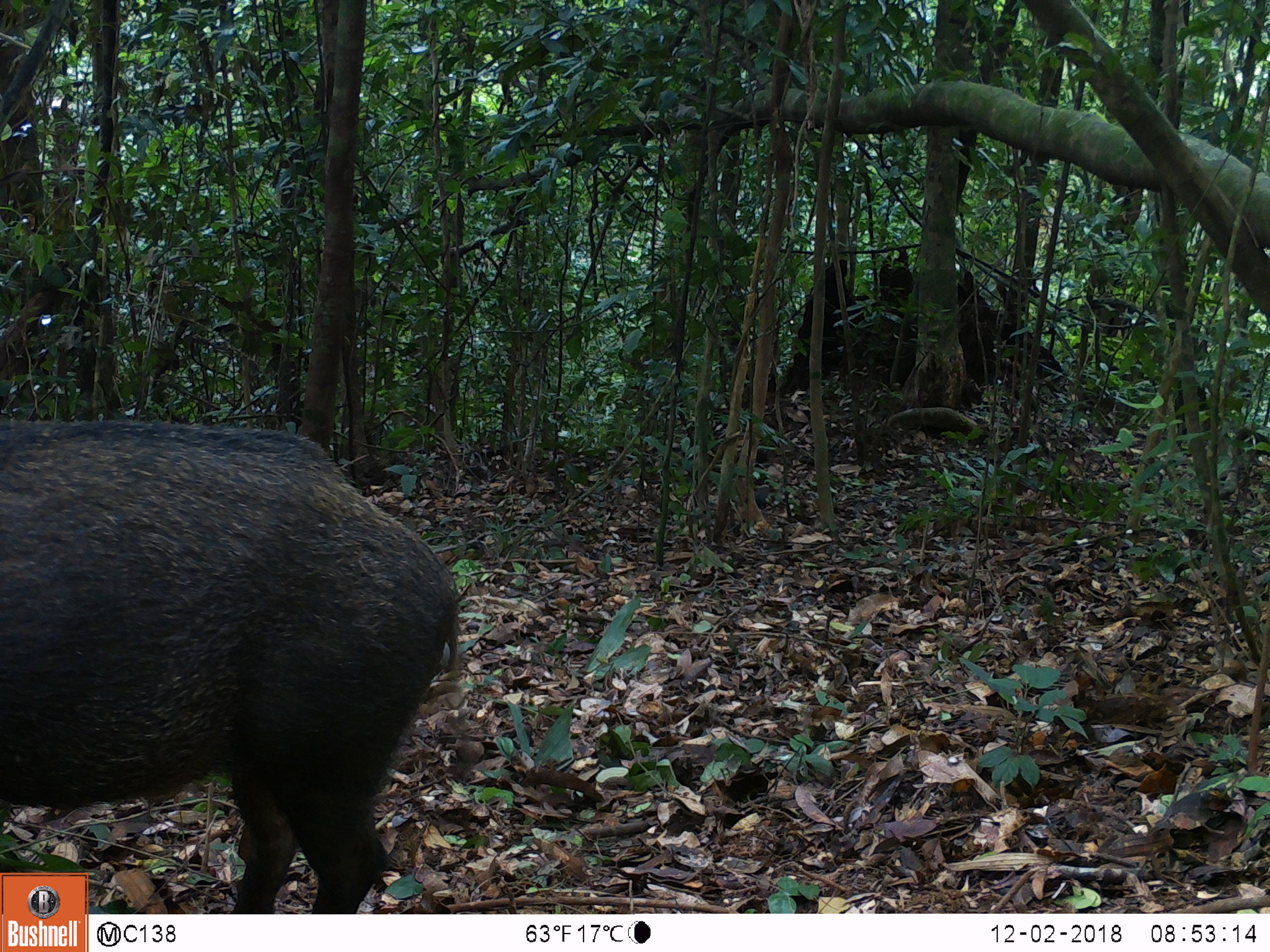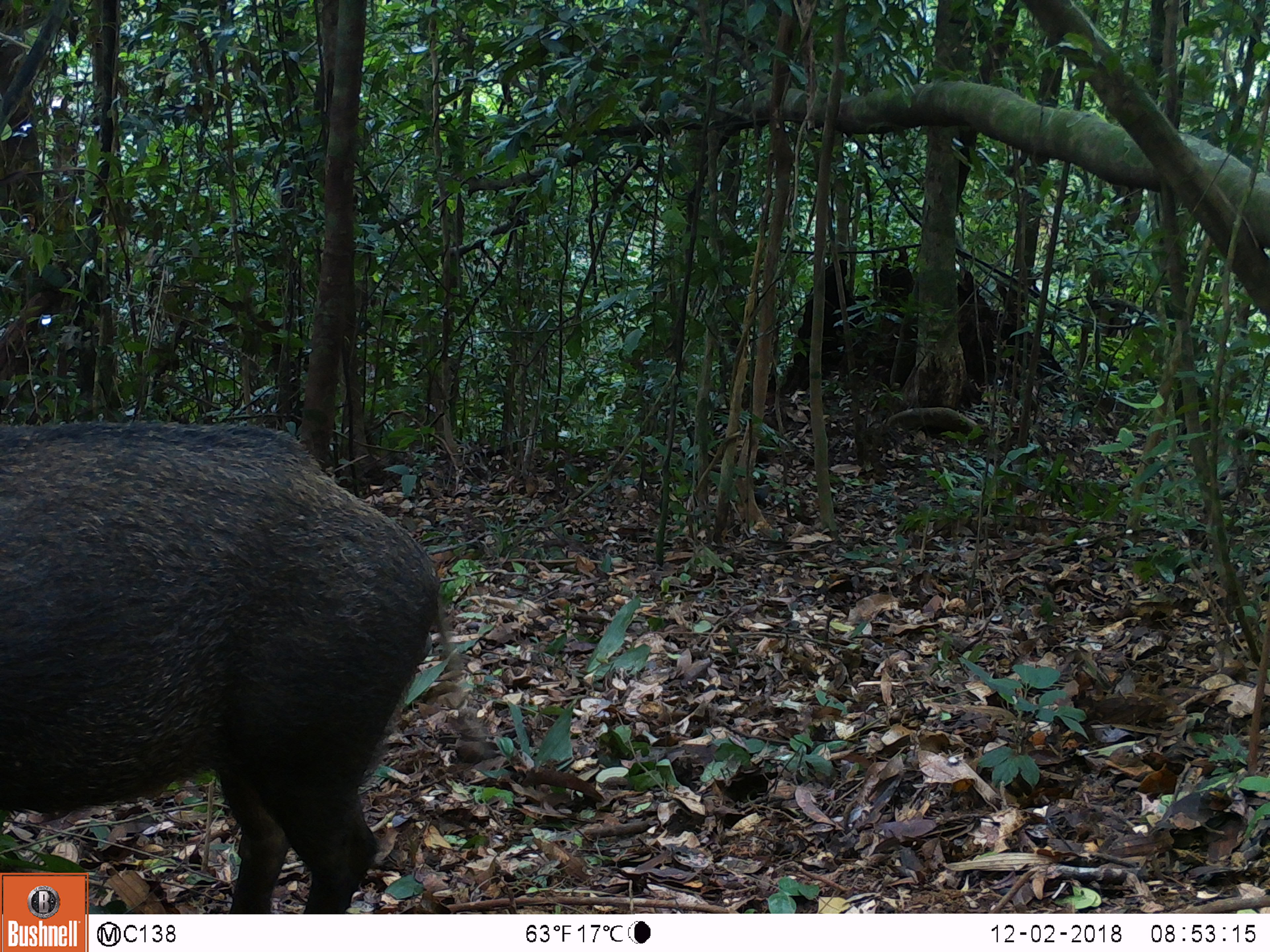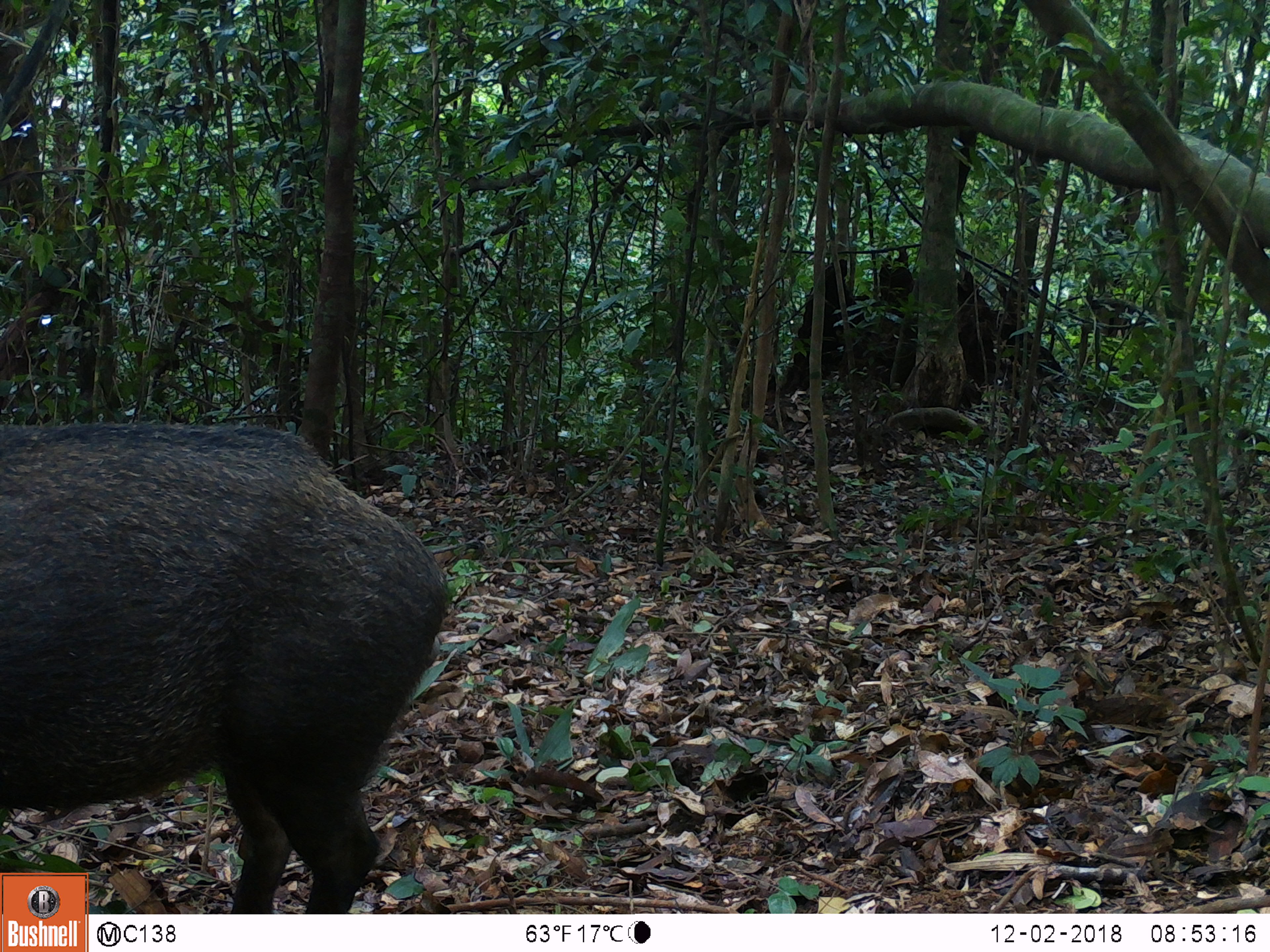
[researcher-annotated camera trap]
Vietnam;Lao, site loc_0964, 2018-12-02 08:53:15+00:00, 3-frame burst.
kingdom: Animalia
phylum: Chordata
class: Mammalia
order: Artiodactyla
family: Suidae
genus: Sus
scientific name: Sus scrofa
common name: eurasian wild pig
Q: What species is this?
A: Eurasian wild pig (Sus scrofa).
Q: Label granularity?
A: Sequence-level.